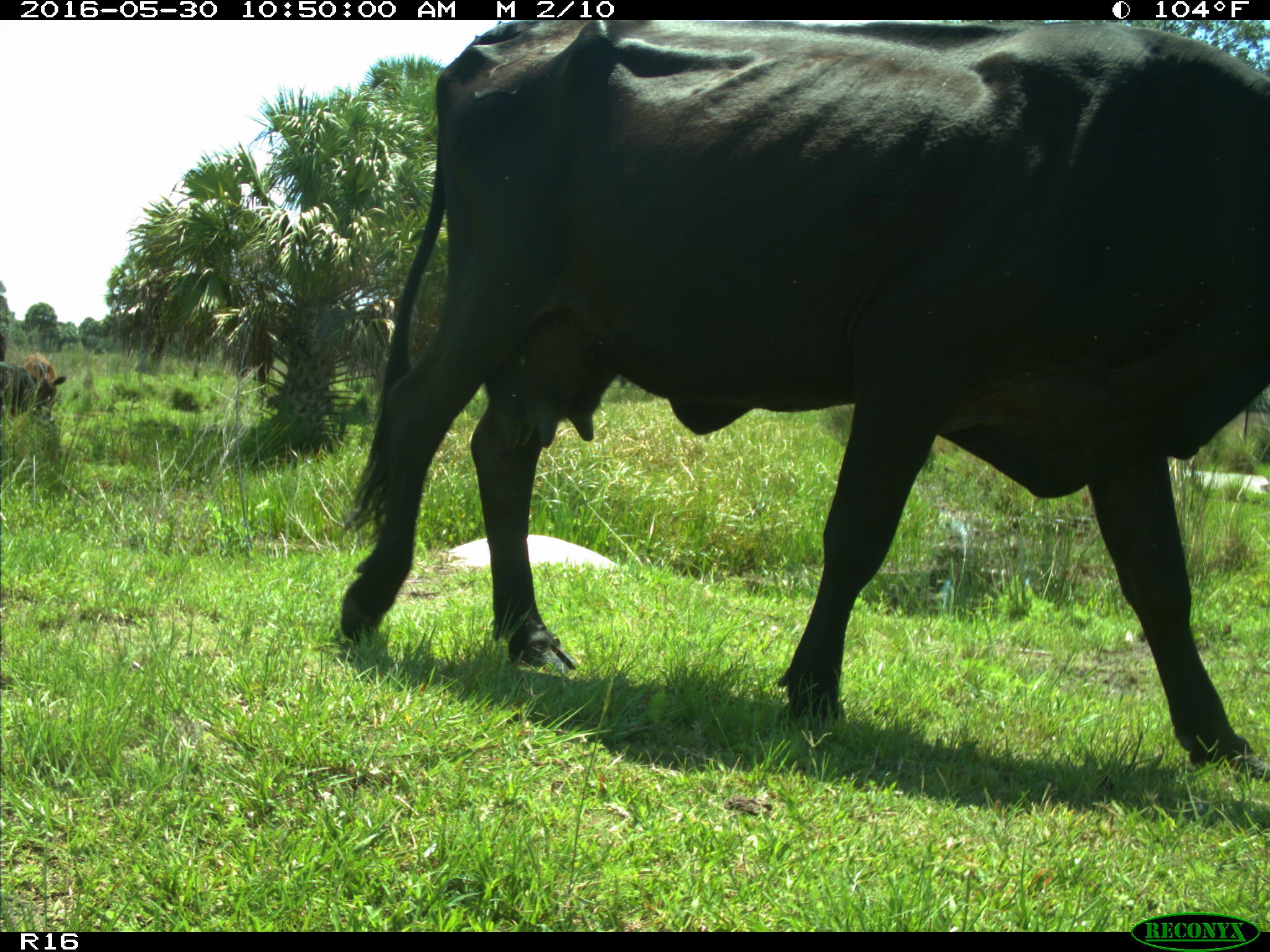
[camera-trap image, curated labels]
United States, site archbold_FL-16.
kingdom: Animalia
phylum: Chordata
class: Mammalia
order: Artiodactyla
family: Bovidae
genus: Bos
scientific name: Bos taurus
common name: domestic cow